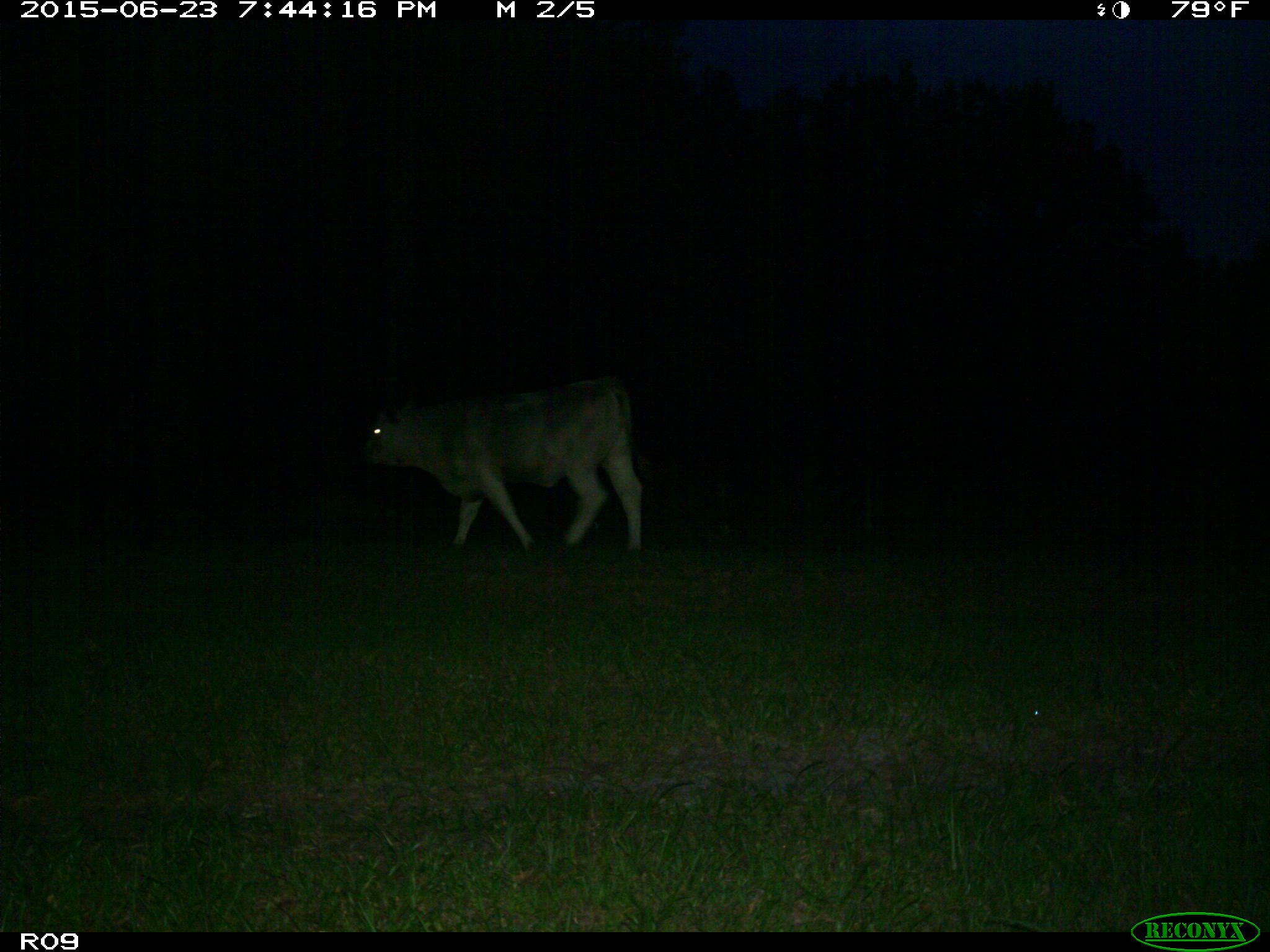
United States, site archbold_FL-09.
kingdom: Animalia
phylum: Chordata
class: Mammalia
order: Artiodactyla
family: Bovidae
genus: Bos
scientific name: Bos taurus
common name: domestic cow